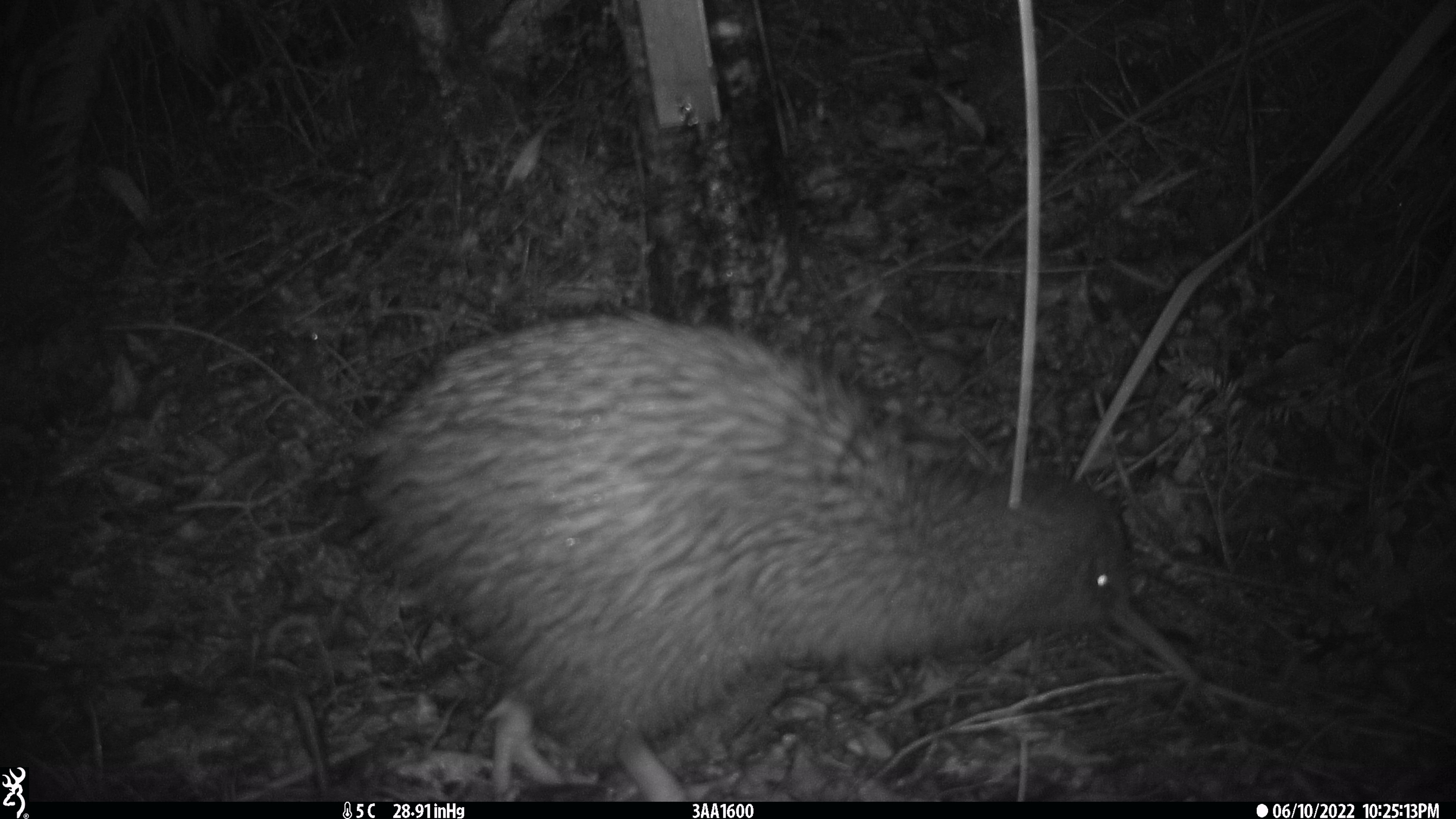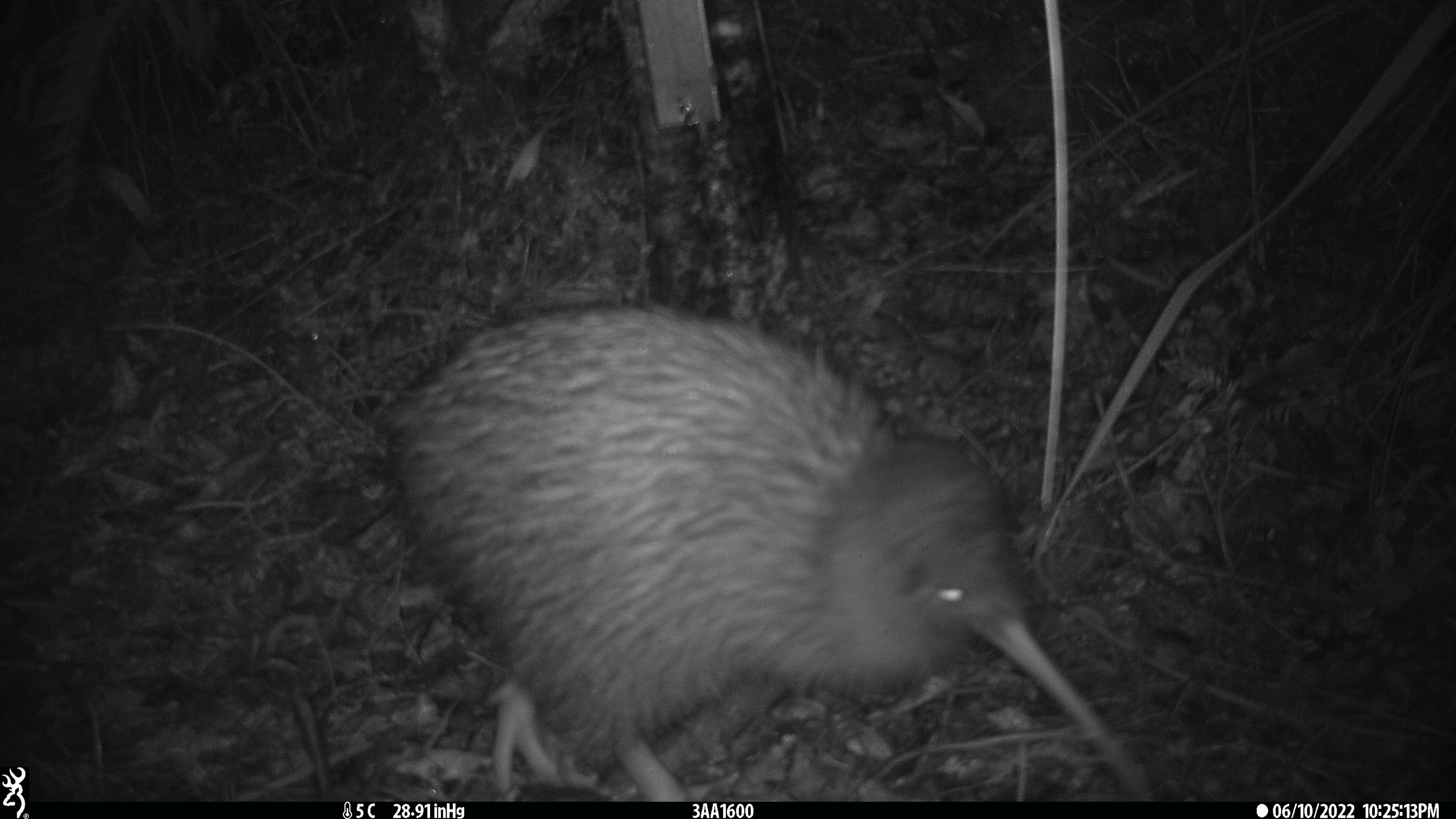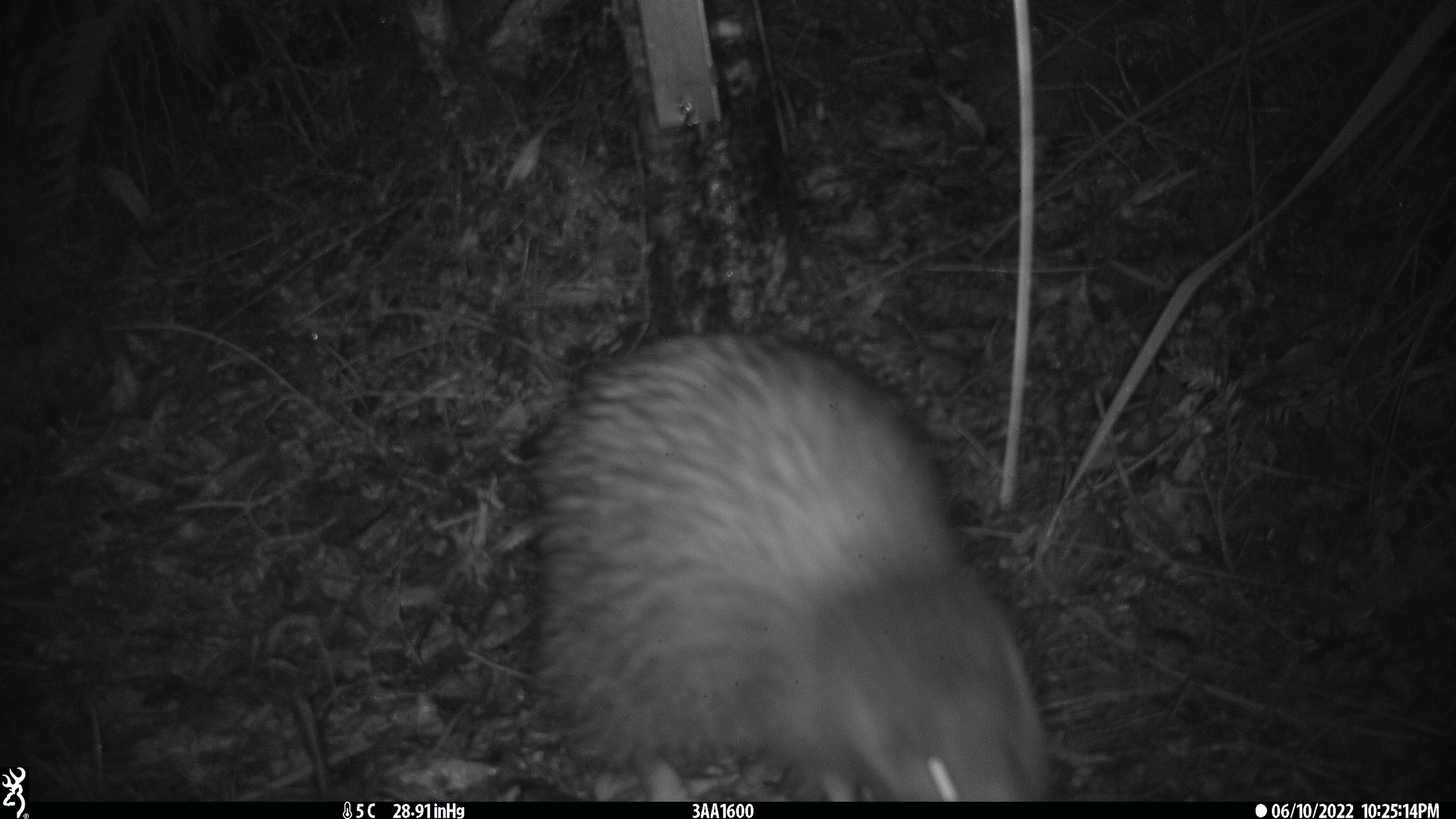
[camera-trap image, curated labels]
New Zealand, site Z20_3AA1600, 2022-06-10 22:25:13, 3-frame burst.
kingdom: Animalia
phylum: Chordata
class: Aves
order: Apterygiformes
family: Apterygidae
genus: Apteryx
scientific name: Apteryx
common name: kiwi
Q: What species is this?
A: Kiwi (Apteryx).